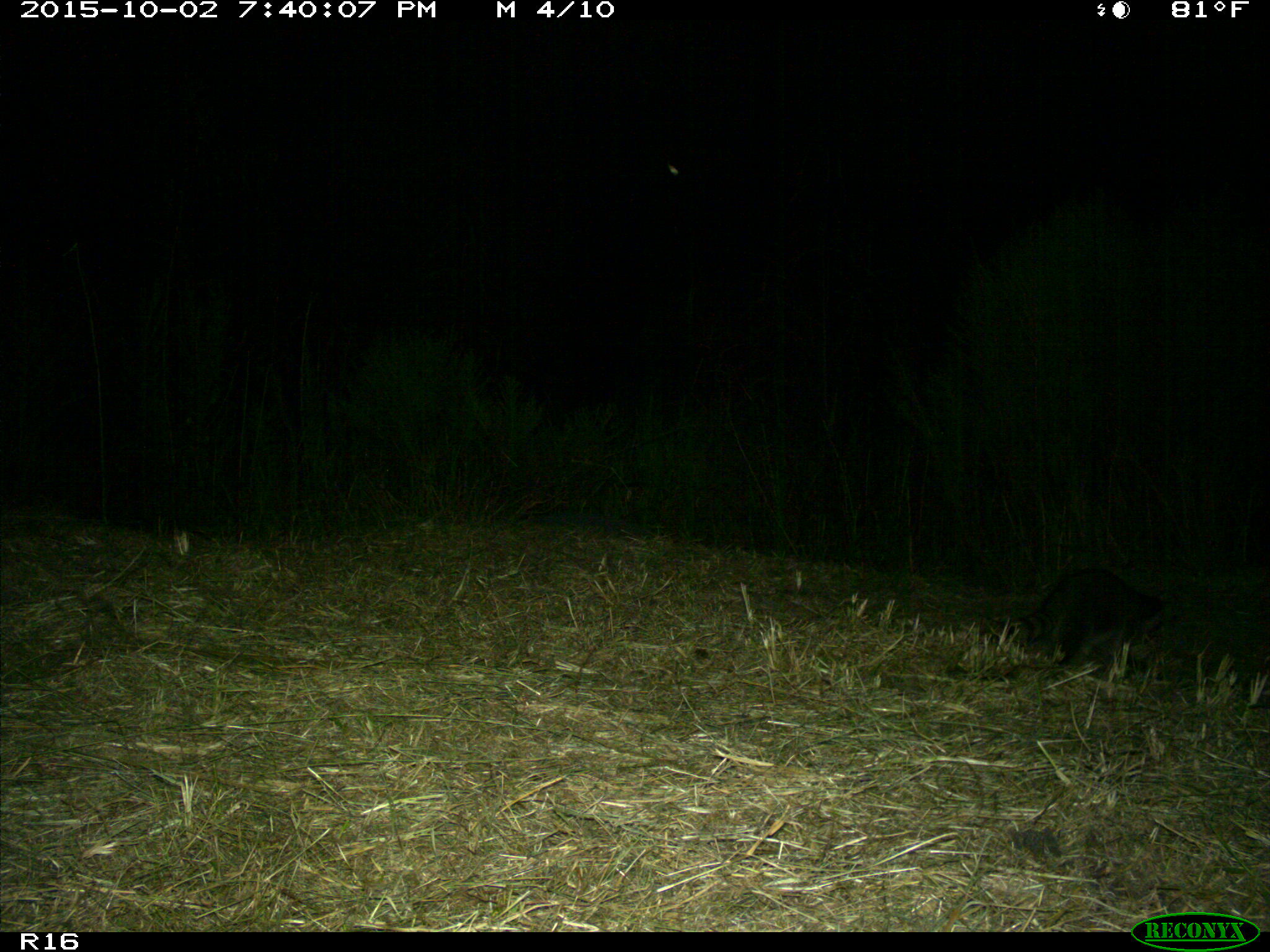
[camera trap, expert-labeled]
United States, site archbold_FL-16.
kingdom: Animalia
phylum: Chordata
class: Mammalia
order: Carnivora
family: Procyonidae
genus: Procyon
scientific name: Procyon lotor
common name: common raccoon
Procyon lotor (common raccoon).